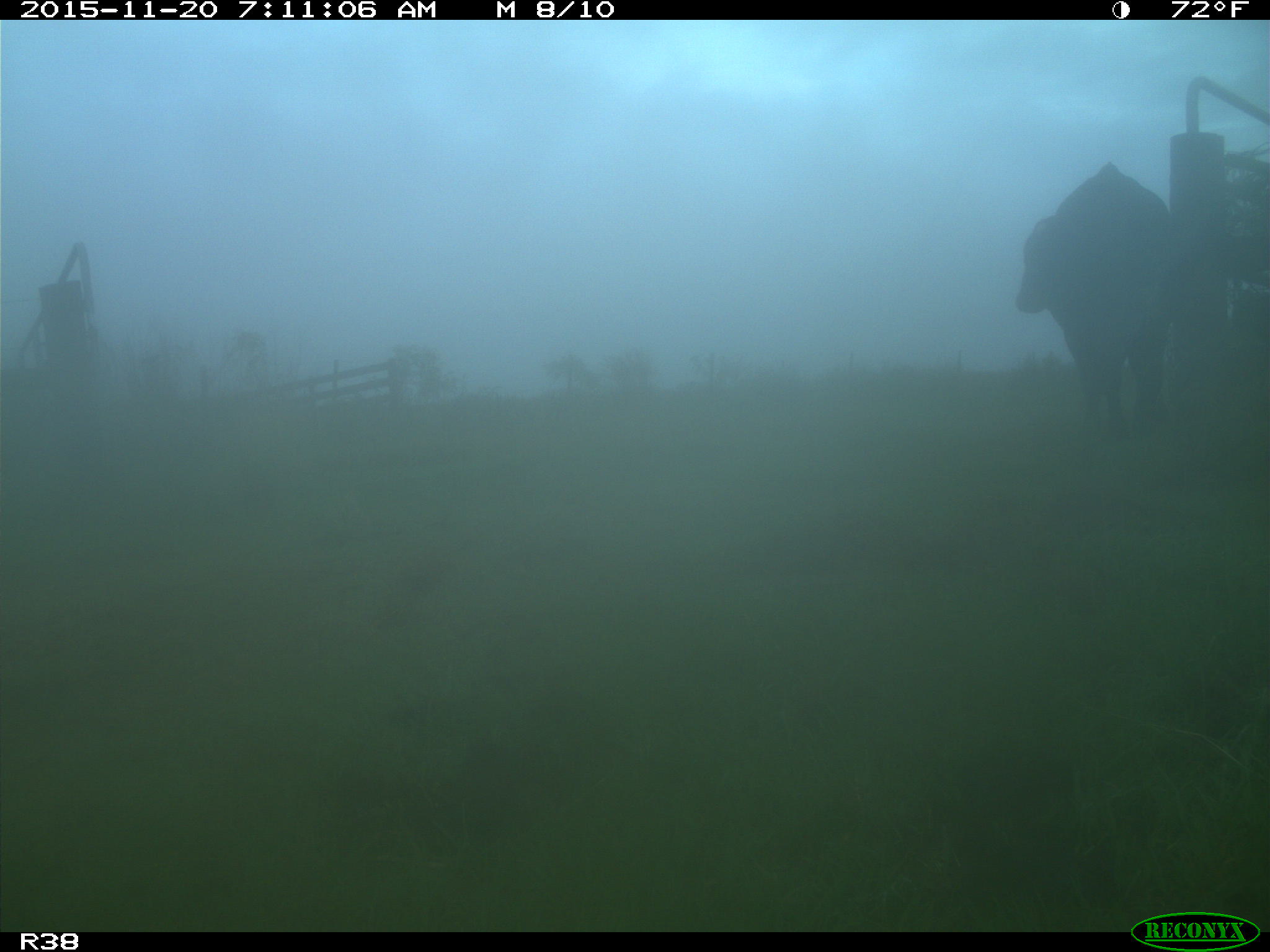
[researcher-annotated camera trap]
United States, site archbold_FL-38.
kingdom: Animalia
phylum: Chordata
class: Mammalia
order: Artiodactyla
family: Bovidae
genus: Bos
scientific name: Bos taurus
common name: domestic cow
Bos taurus (domestic cow).